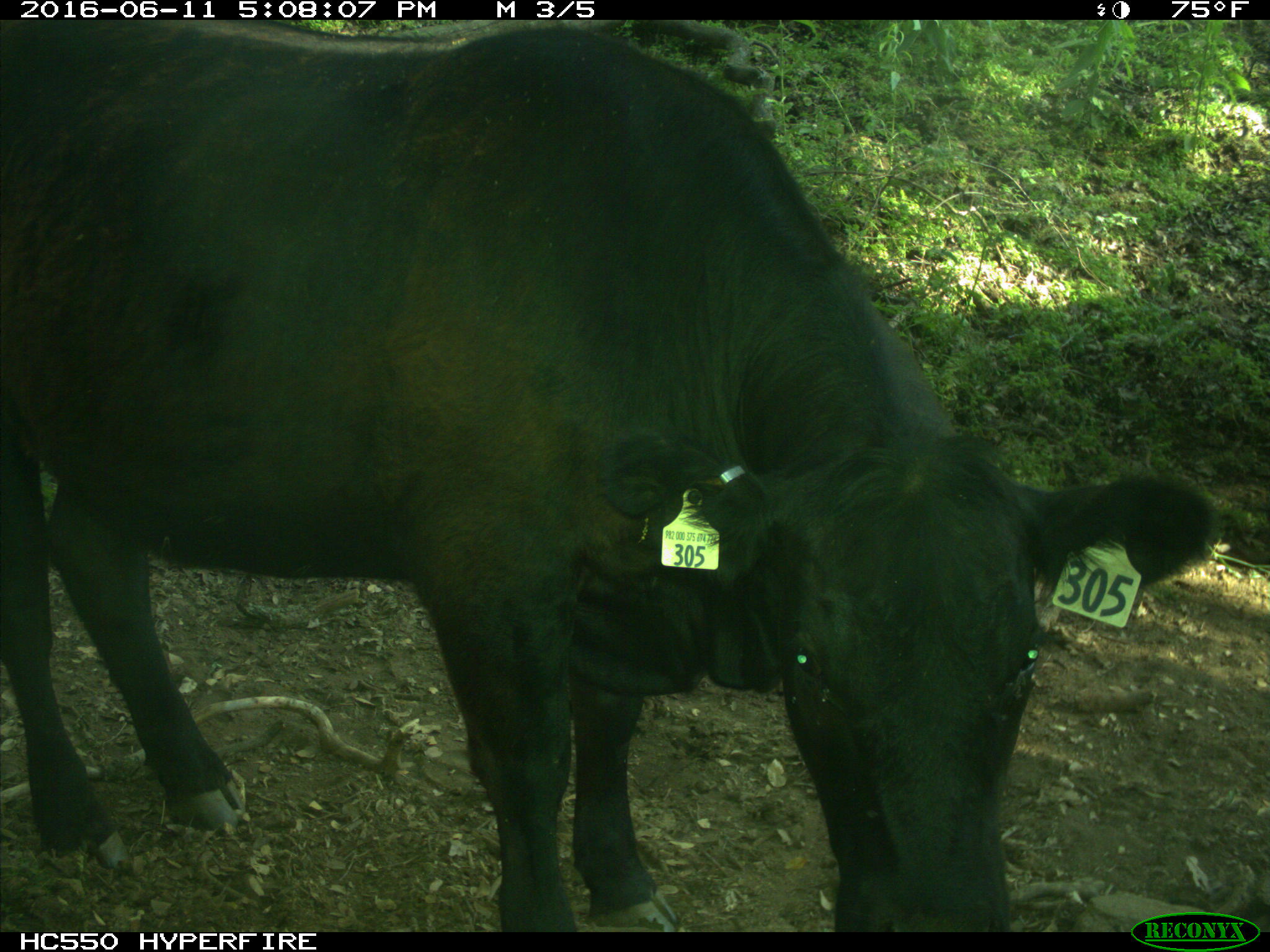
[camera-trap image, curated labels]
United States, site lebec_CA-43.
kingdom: Animalia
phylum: Chordata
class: Mammalia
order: Artiodactyla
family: Bovidae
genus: Bos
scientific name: Bos taurus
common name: domestic cow